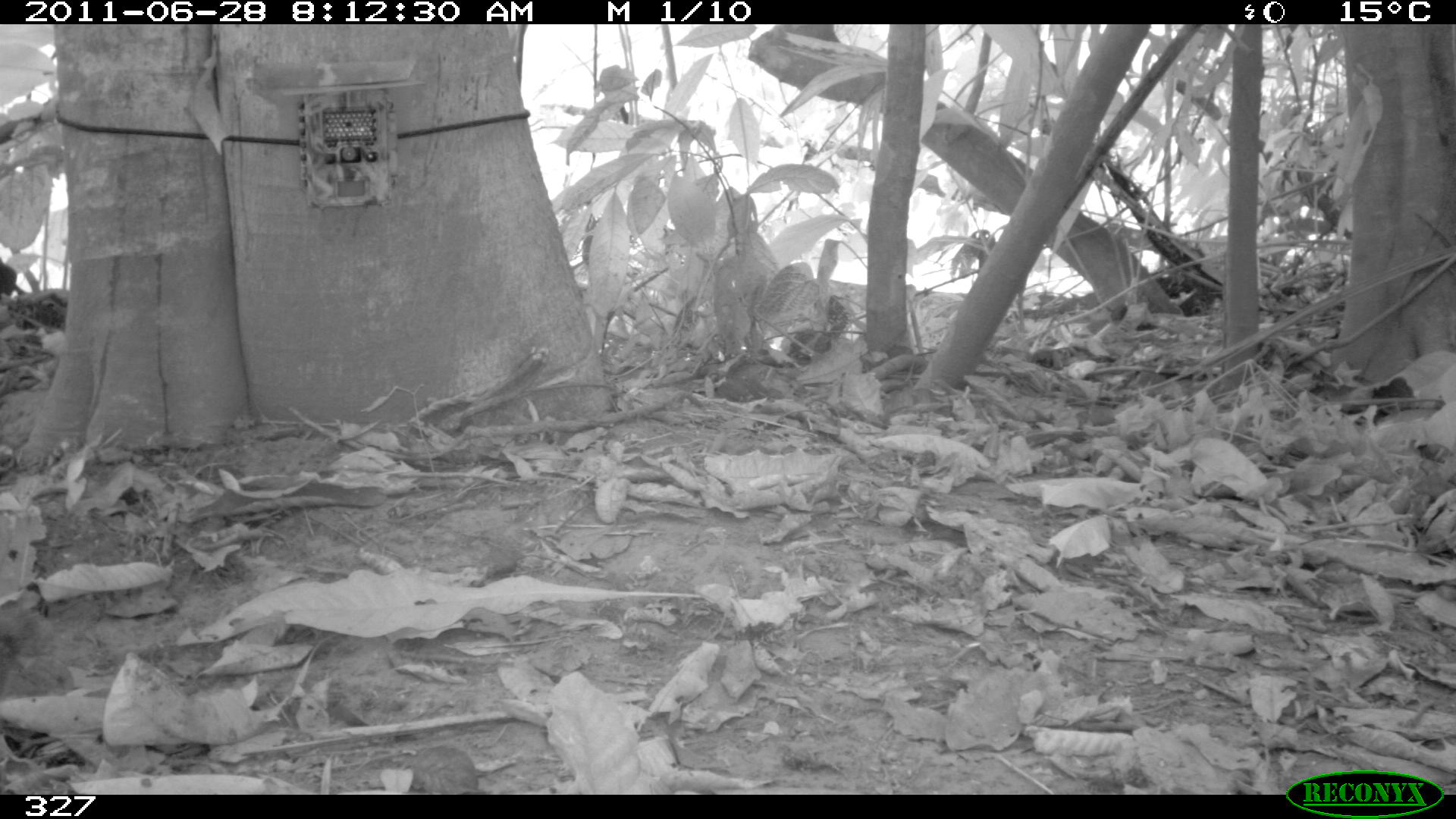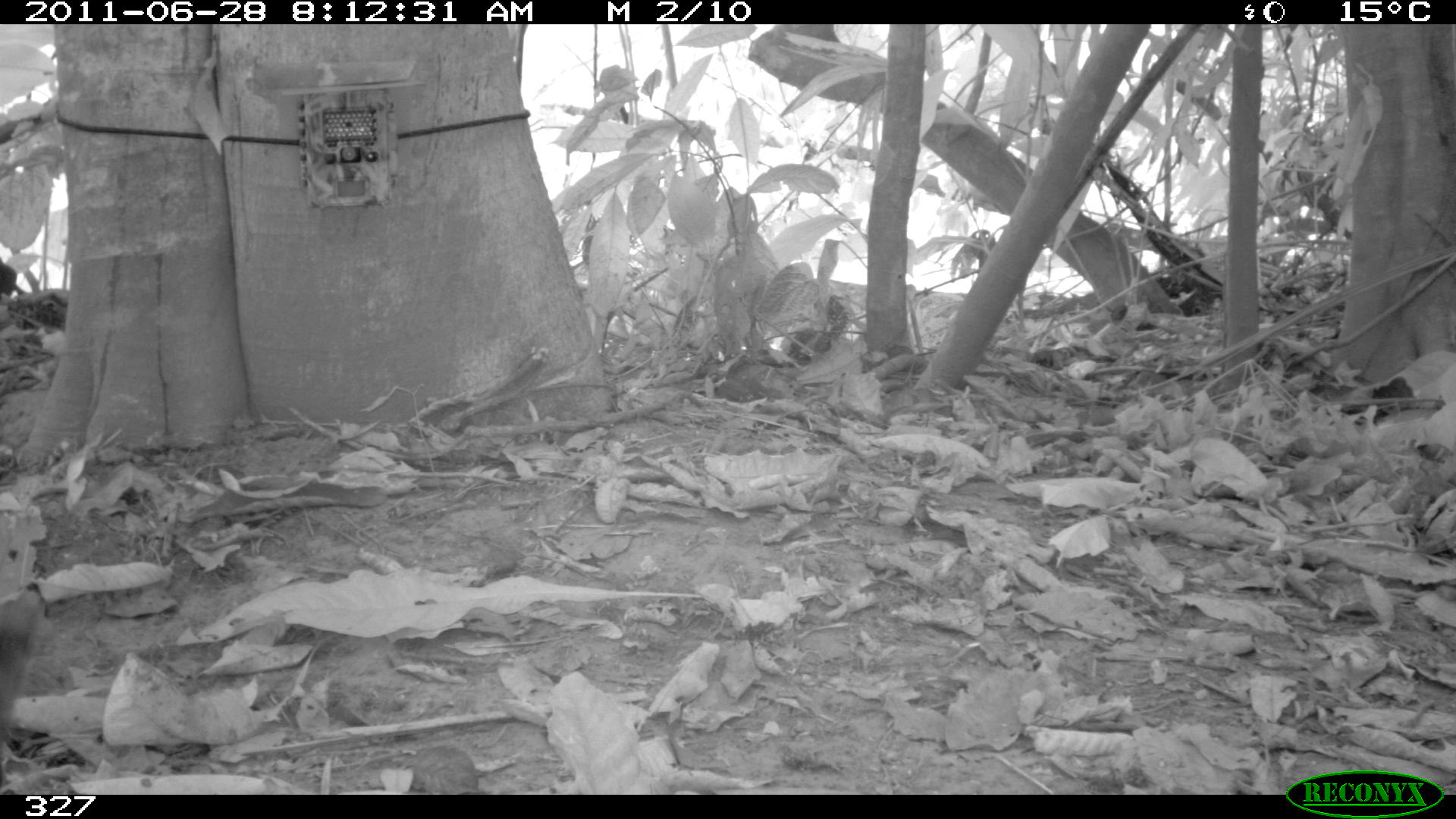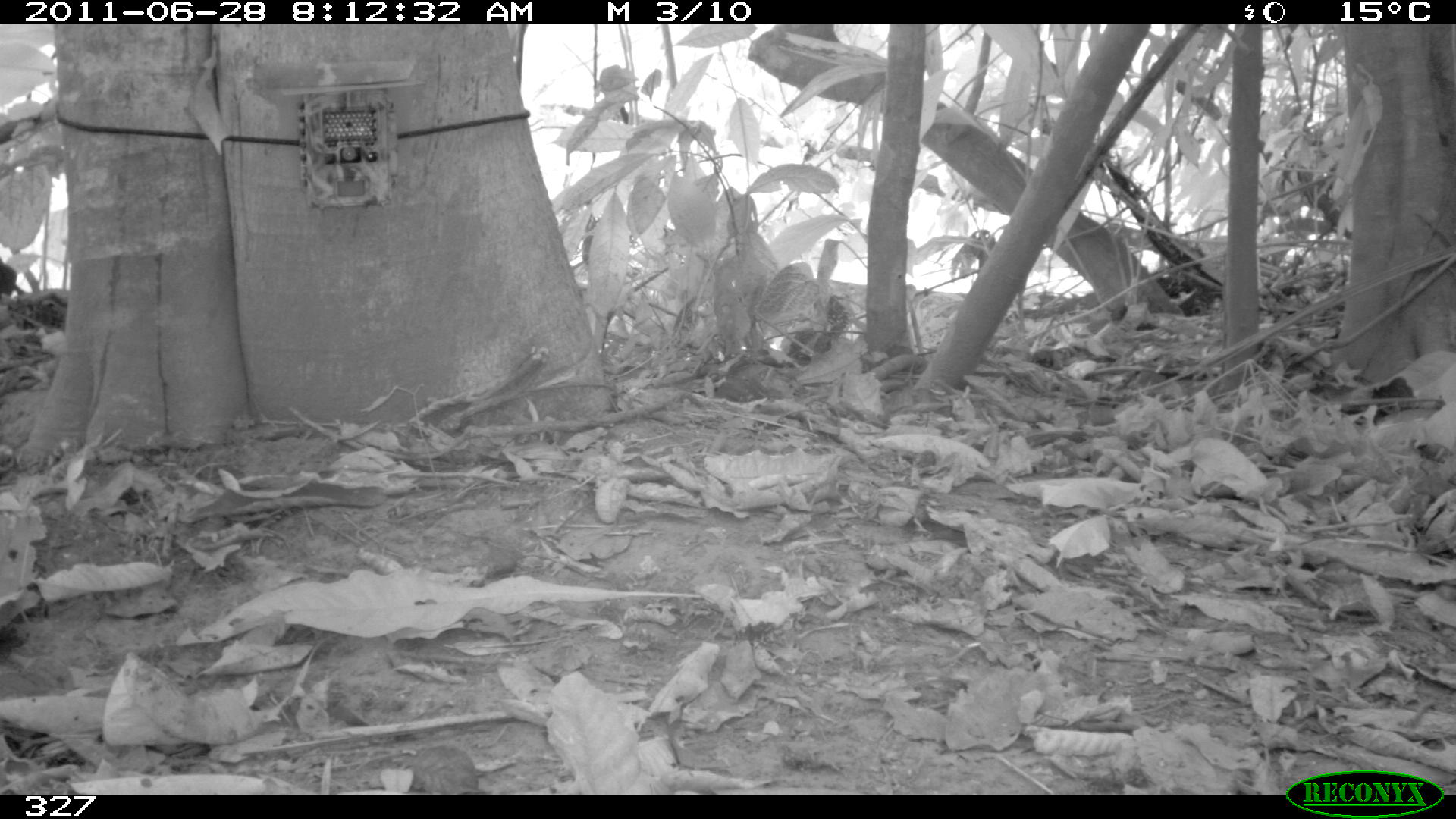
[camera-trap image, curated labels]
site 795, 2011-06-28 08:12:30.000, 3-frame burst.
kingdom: Animalia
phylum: Chordata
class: Mammalia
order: Rodentia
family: Sciuridae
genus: Sciurus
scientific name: Sciurus ignitus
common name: bolivian squirrel